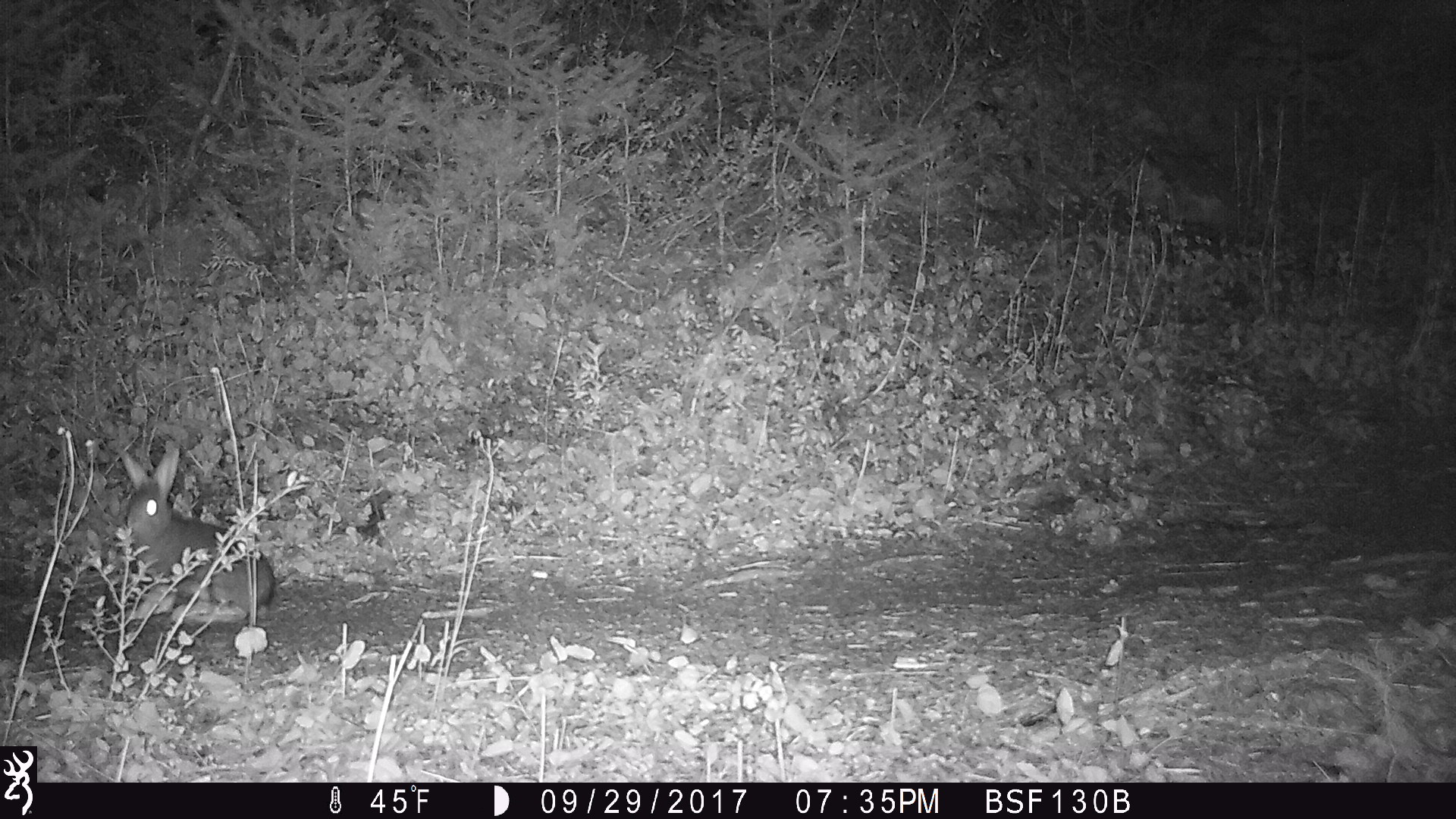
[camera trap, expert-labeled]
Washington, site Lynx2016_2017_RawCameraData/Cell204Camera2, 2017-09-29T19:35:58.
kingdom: Animalia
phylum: Chordata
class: Mammalia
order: Lagomorpha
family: Leporidae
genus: Lepus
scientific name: Lepus americanus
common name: snowshoe hare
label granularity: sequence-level